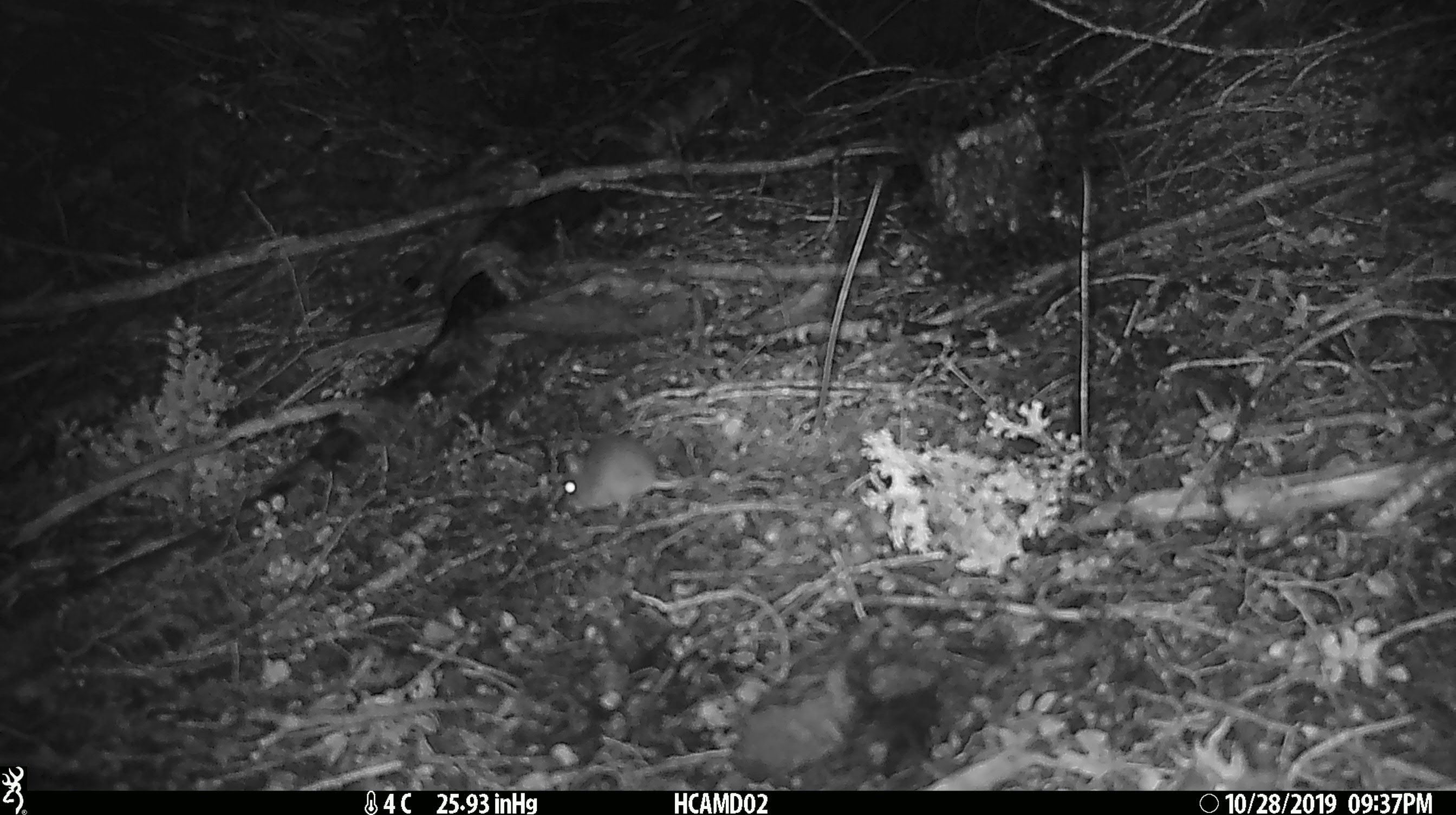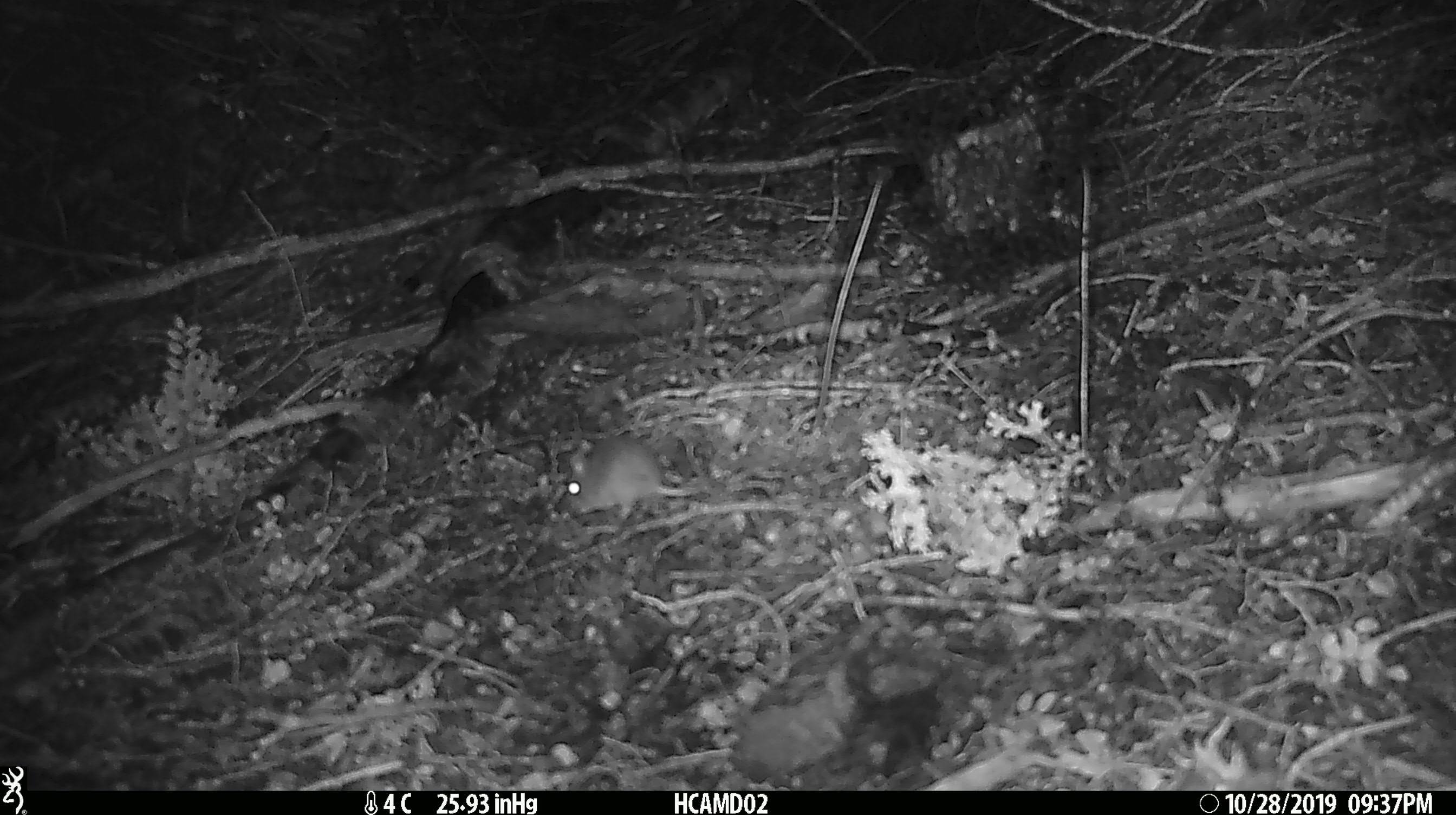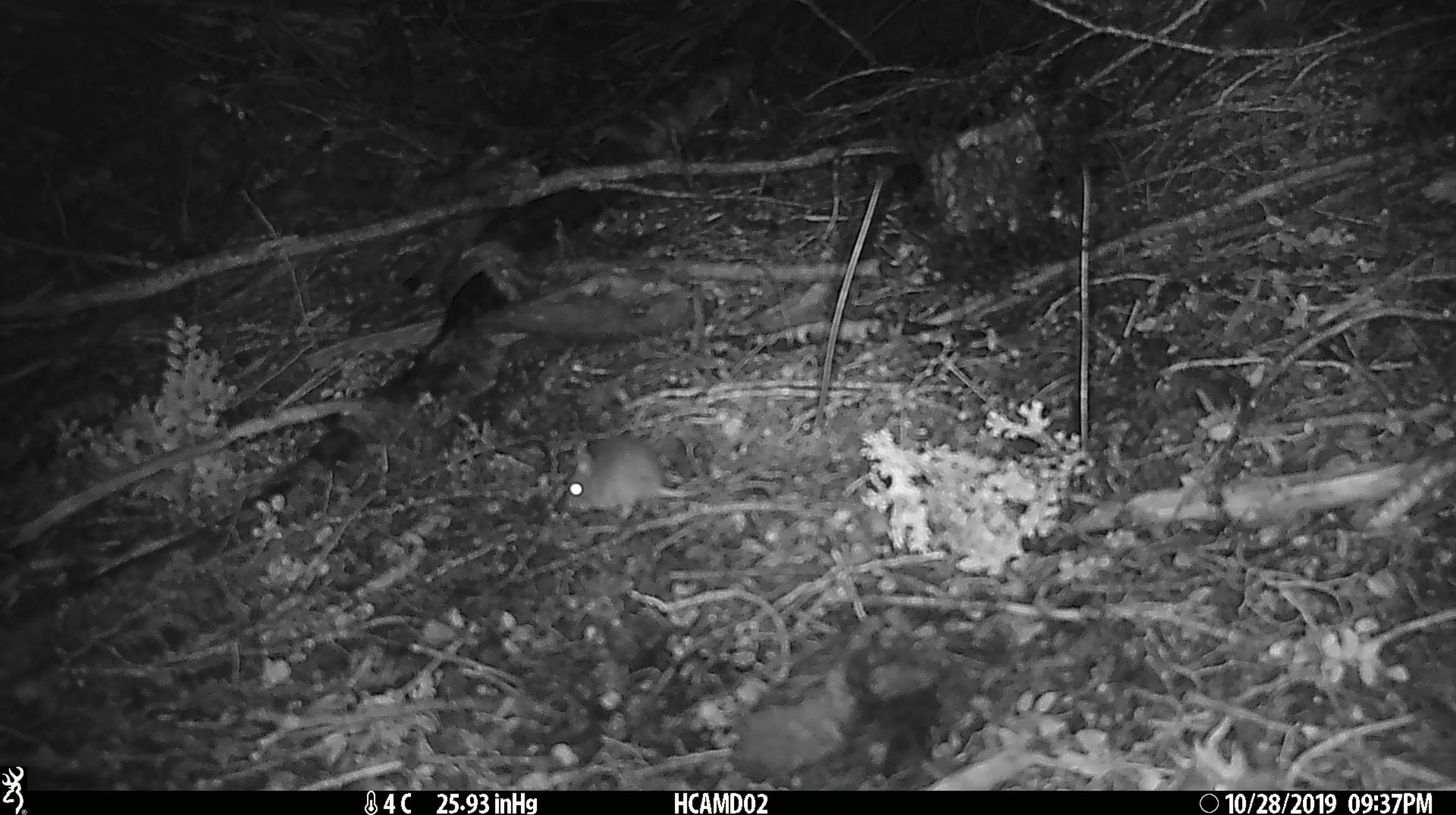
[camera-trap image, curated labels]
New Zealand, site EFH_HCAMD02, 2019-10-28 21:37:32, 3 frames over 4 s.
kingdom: Animalia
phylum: Chordata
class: Mammalia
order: Rodentia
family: Muridae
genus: Mus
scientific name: Mus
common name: mouse